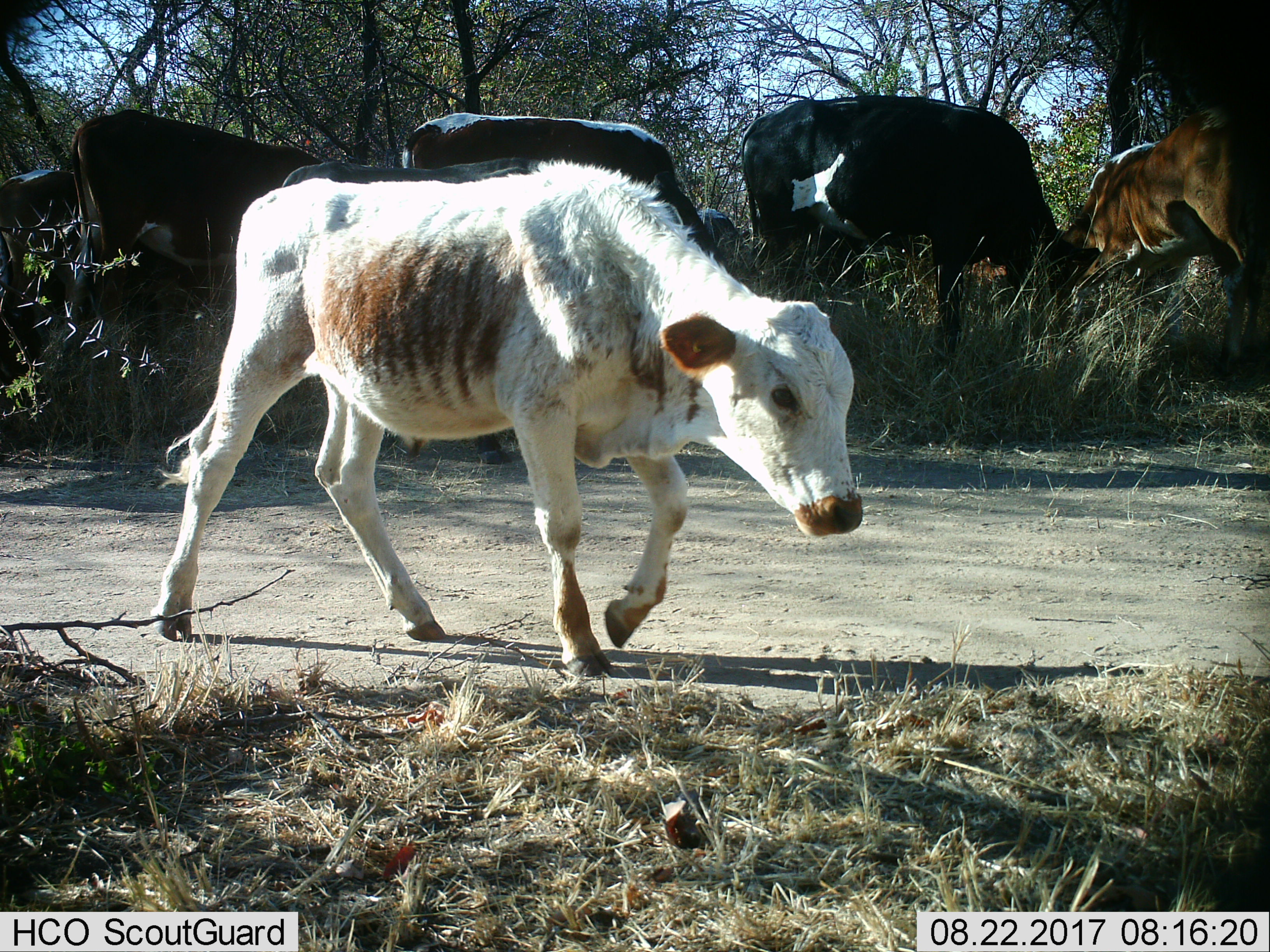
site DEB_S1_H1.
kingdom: Animalia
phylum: Chordata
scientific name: Vertebrata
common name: domestic animal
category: domesticanimal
Domesticanimal (domestic animal) (Vertebrata), count 6. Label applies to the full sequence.